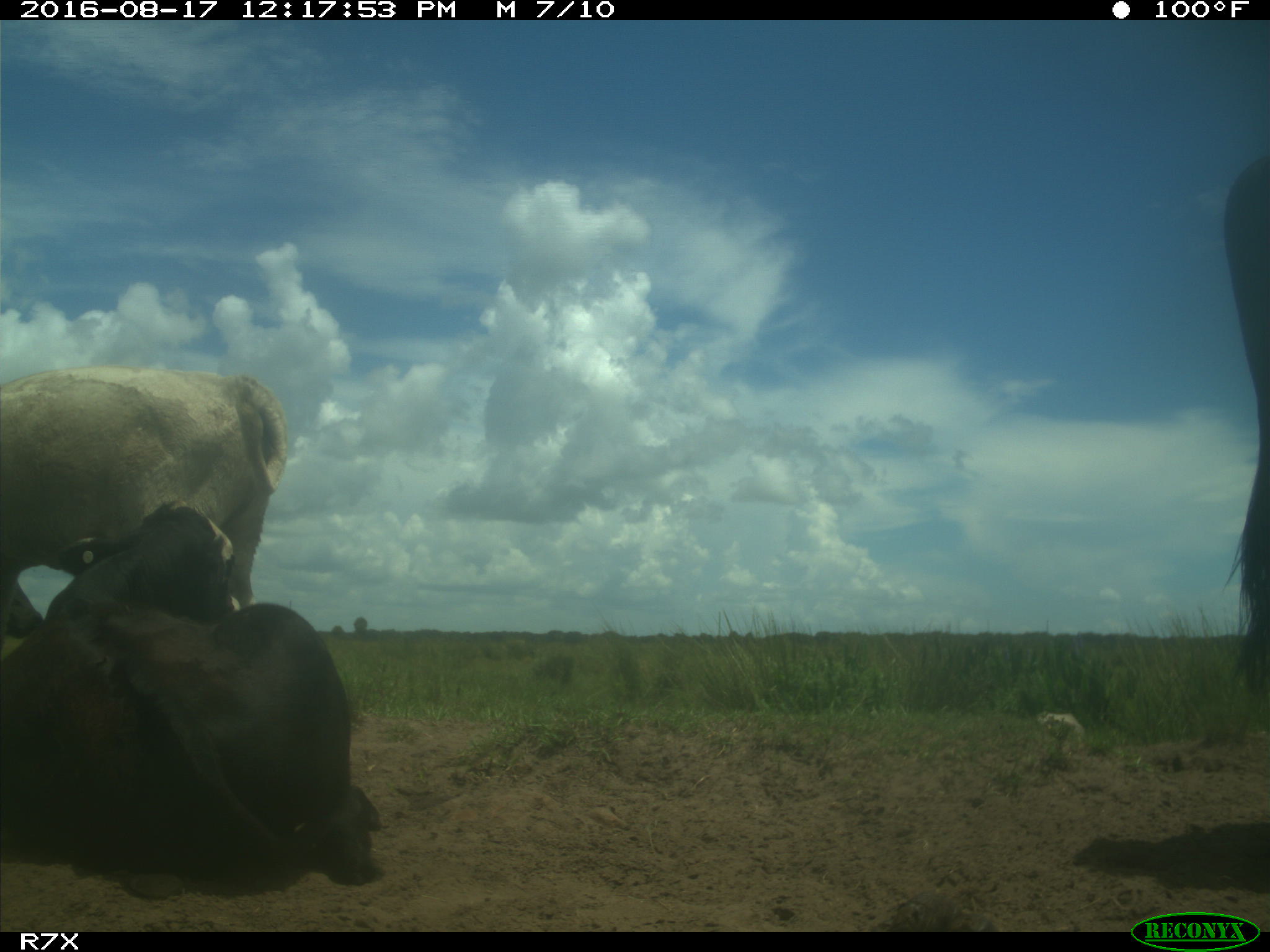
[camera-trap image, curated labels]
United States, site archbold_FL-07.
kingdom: Animalia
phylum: Chordata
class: Mammalia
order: Artiodactyla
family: Bovidae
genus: Bos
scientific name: Bos taurus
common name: domestic cow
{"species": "Bos taurus (domestic cow)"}